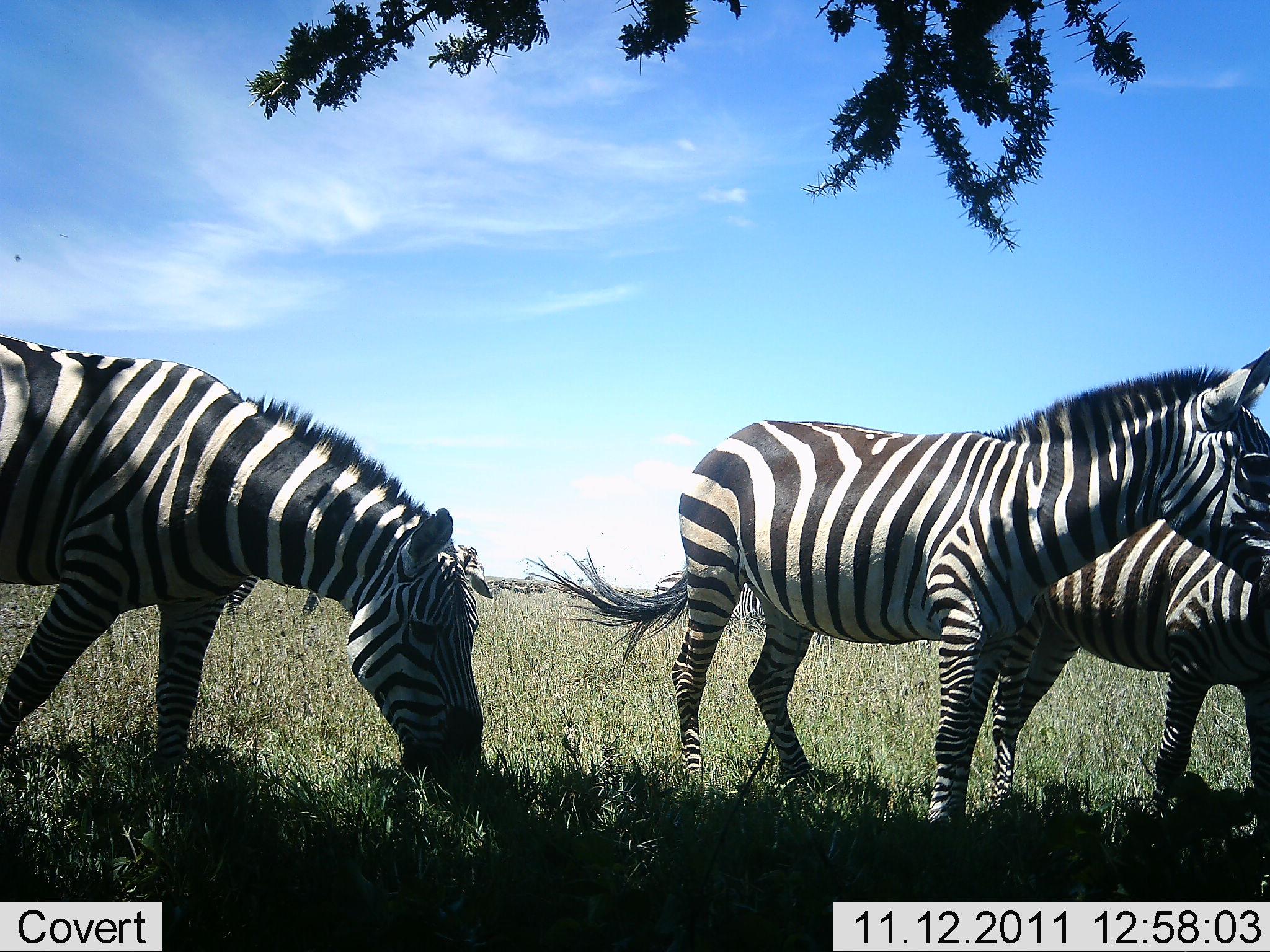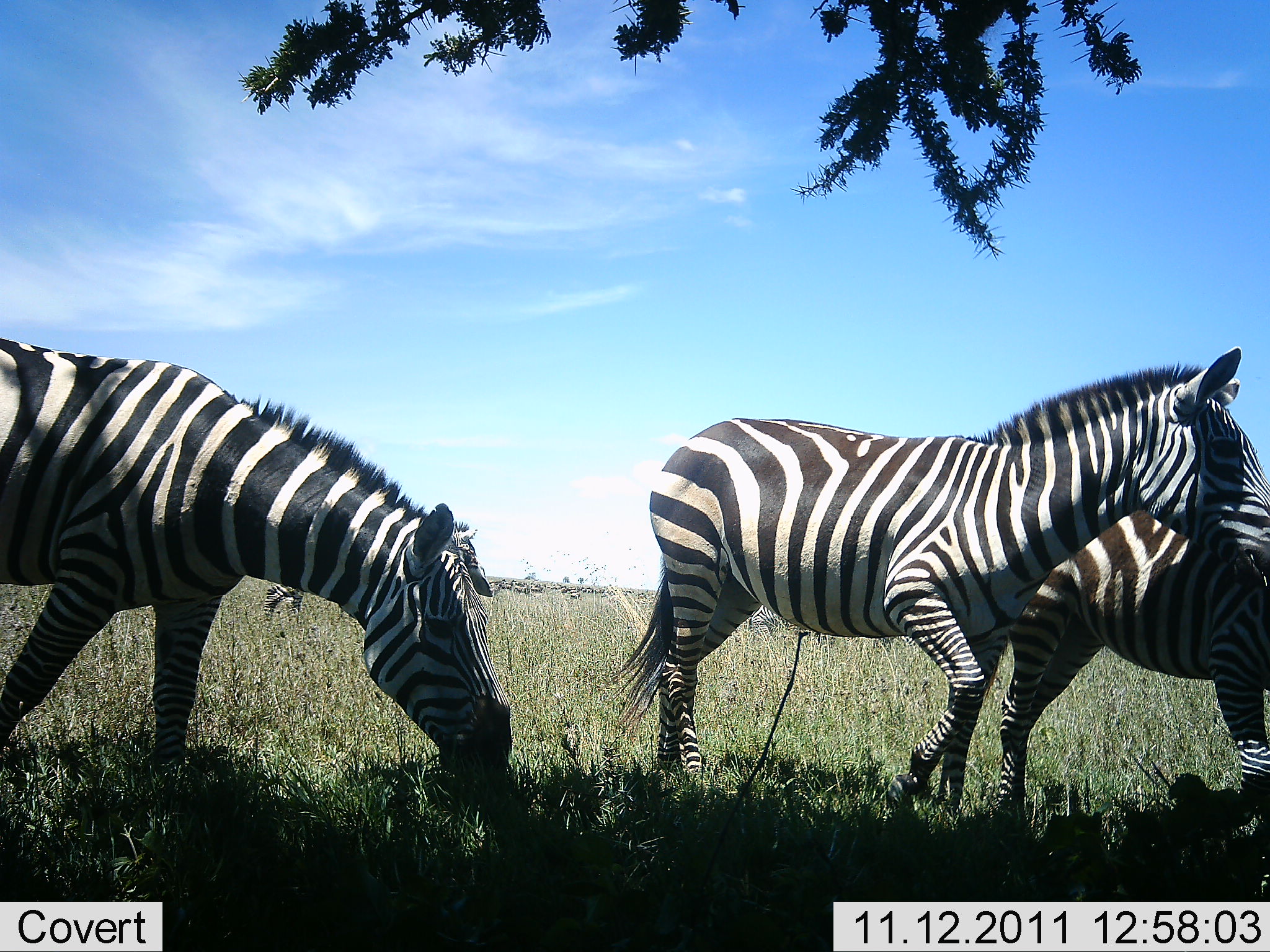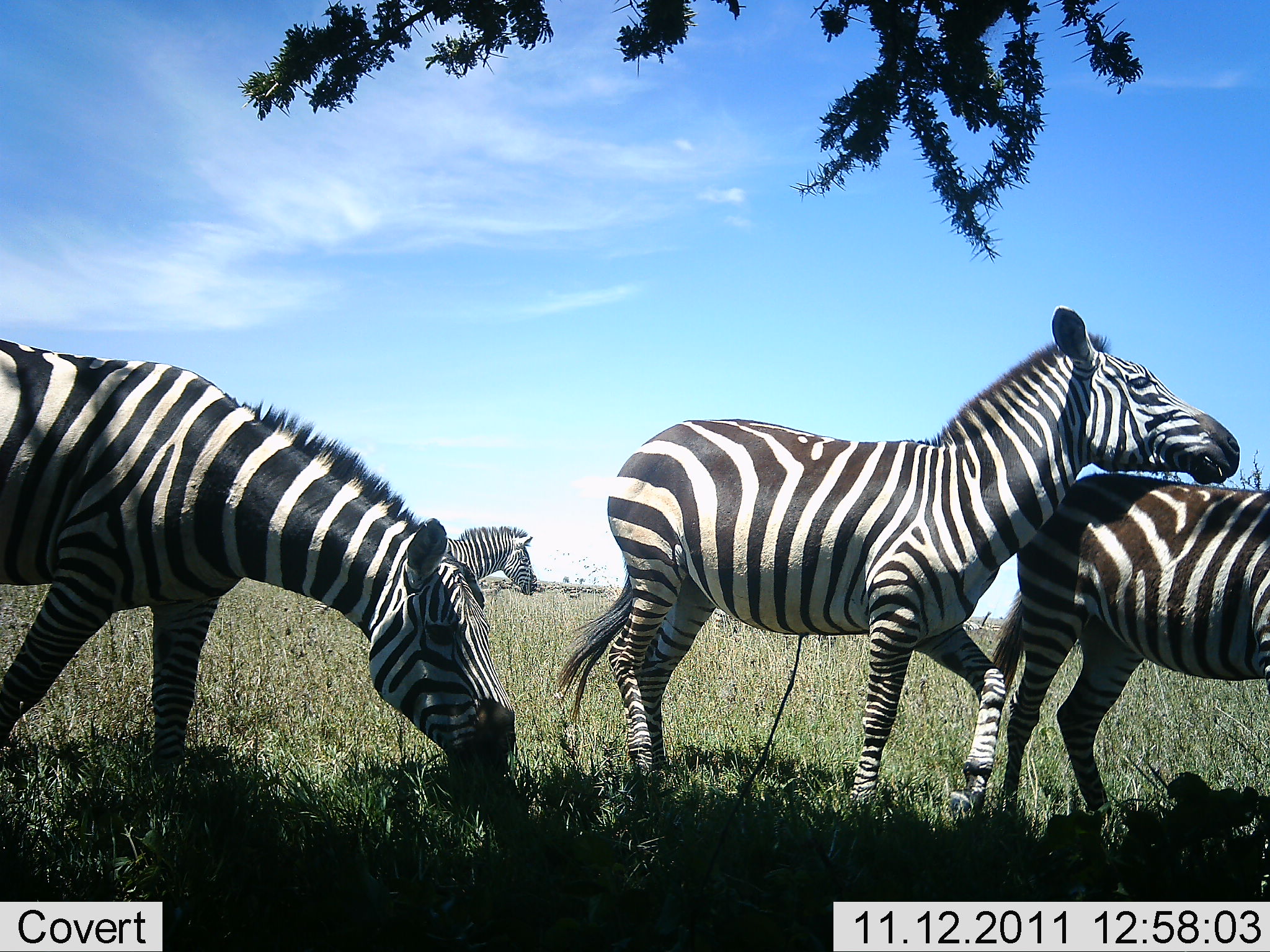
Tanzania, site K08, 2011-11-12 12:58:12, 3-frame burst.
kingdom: Animalia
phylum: Chordata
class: Mammalia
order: Perissodactyla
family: Equidae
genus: Equus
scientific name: Equus quagga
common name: plains zebra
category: zebra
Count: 4.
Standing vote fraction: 36%.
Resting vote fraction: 7%.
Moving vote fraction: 71%.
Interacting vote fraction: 21%.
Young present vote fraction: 0%.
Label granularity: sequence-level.